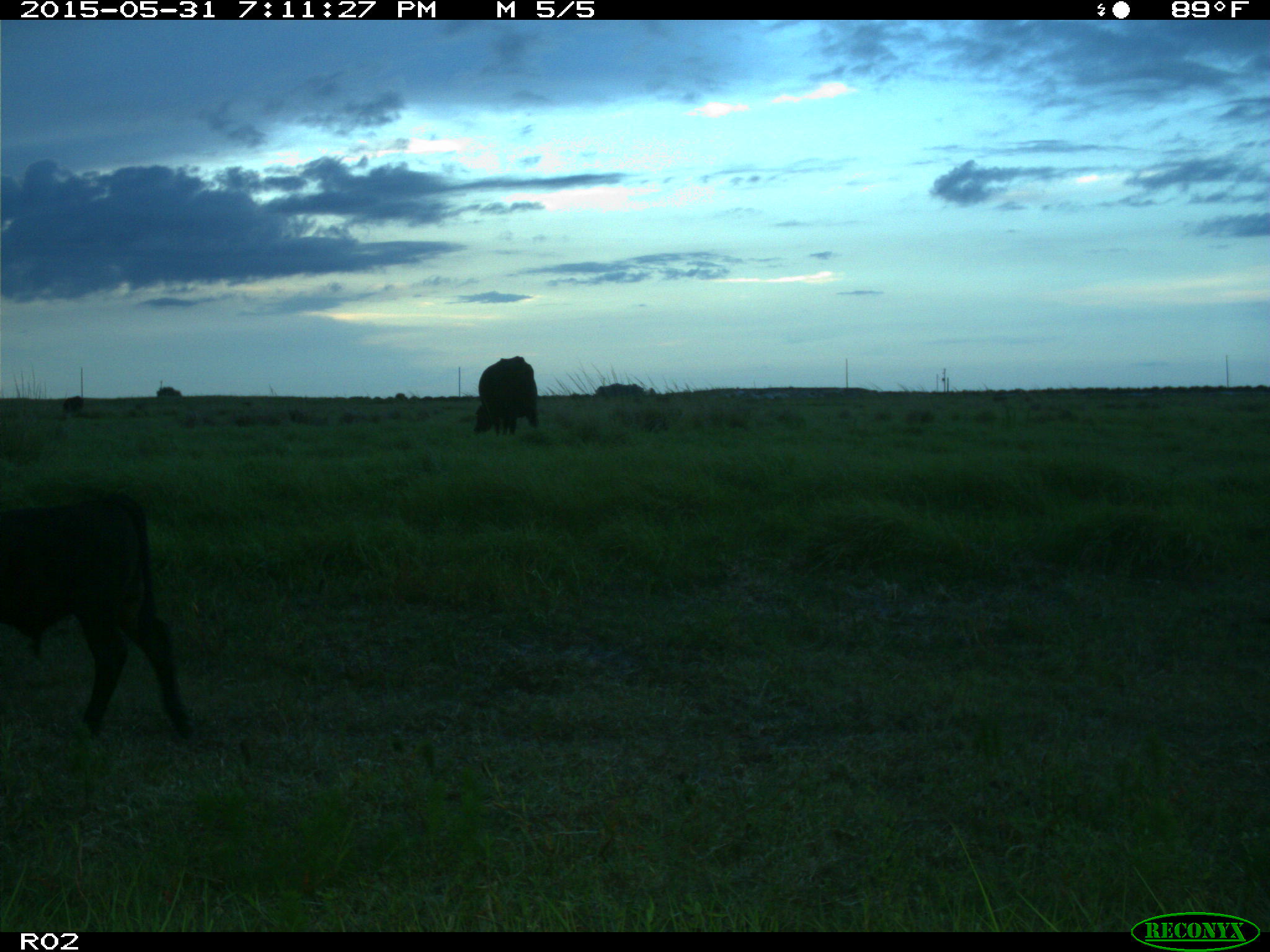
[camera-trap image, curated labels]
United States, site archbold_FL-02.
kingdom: Animalia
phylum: Chordata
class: Mammalia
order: Artiodactyla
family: Bovidae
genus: Bos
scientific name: Bos taurus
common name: domestic cow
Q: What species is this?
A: Bos taurus (domestic cow).